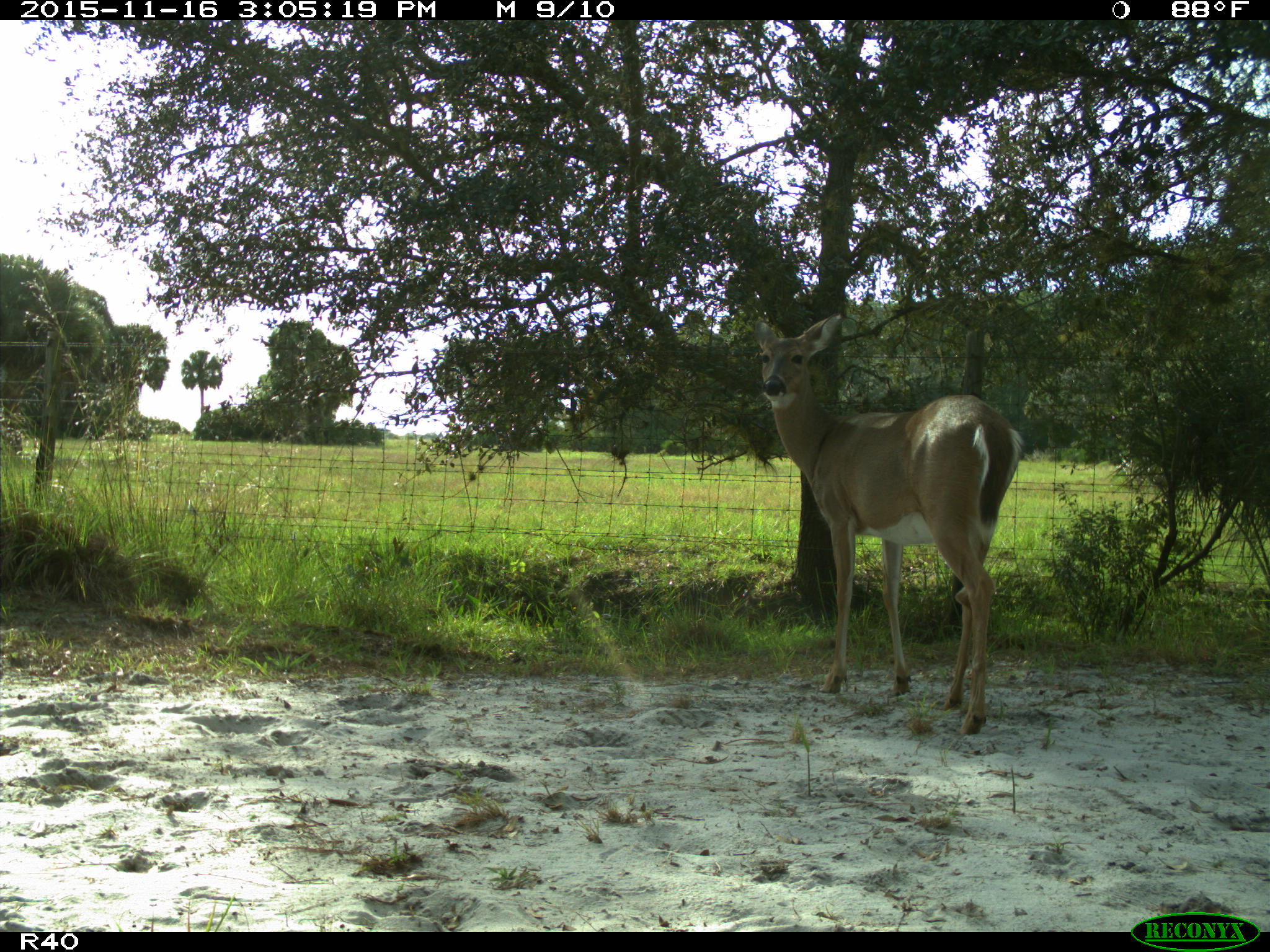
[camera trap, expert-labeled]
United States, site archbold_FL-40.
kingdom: Animalia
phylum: Chordata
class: Mammalia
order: Artiodactyla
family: Cervidae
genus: Odocoileus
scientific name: Odocoileus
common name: deer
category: unidentified deer